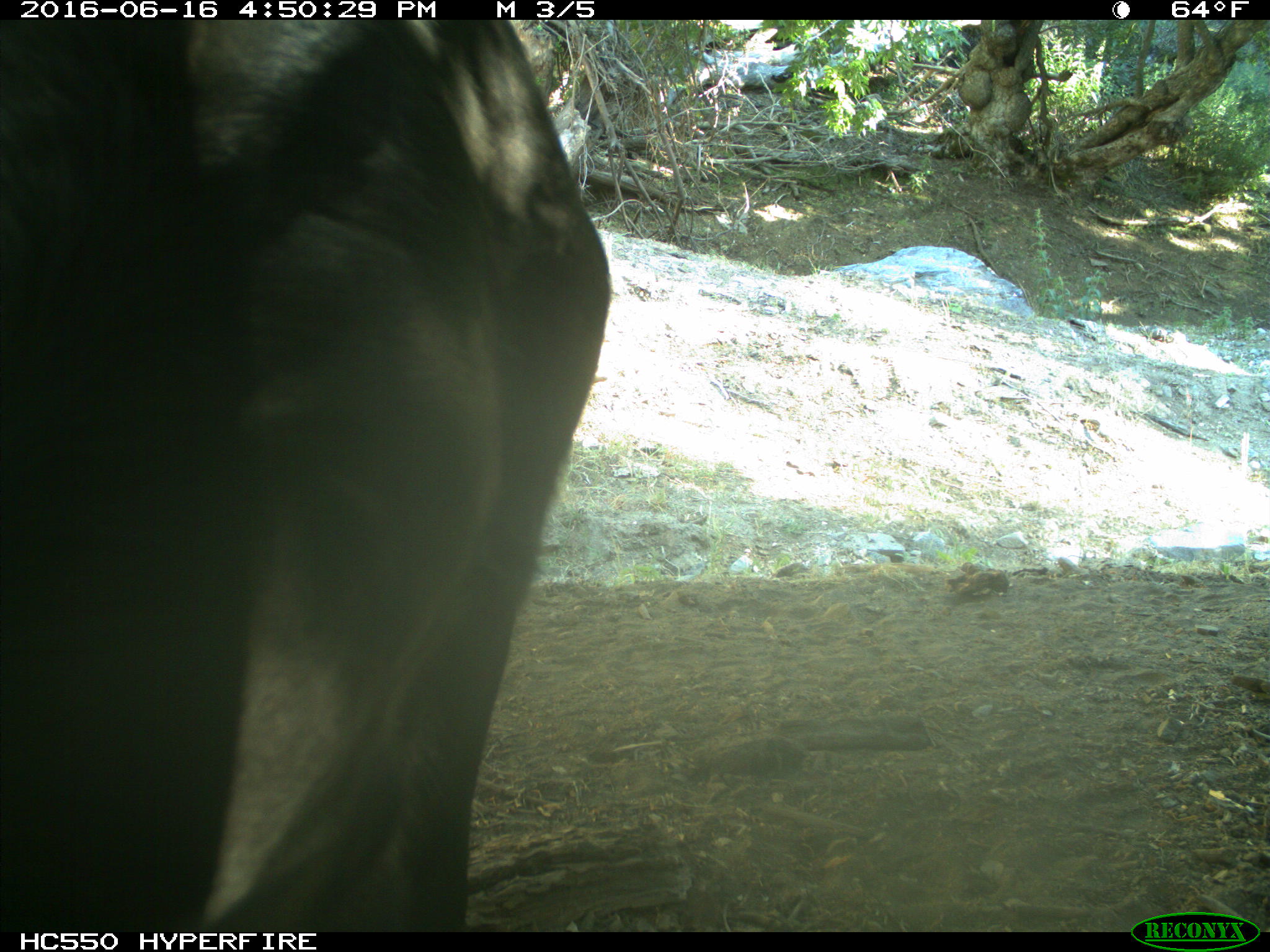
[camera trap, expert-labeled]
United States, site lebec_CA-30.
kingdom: Animalia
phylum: Chordata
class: Mammalia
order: Artiodactyla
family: Bovidae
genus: Bos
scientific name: Bos taurus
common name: domestic cow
Bos taurus (domestic cow).